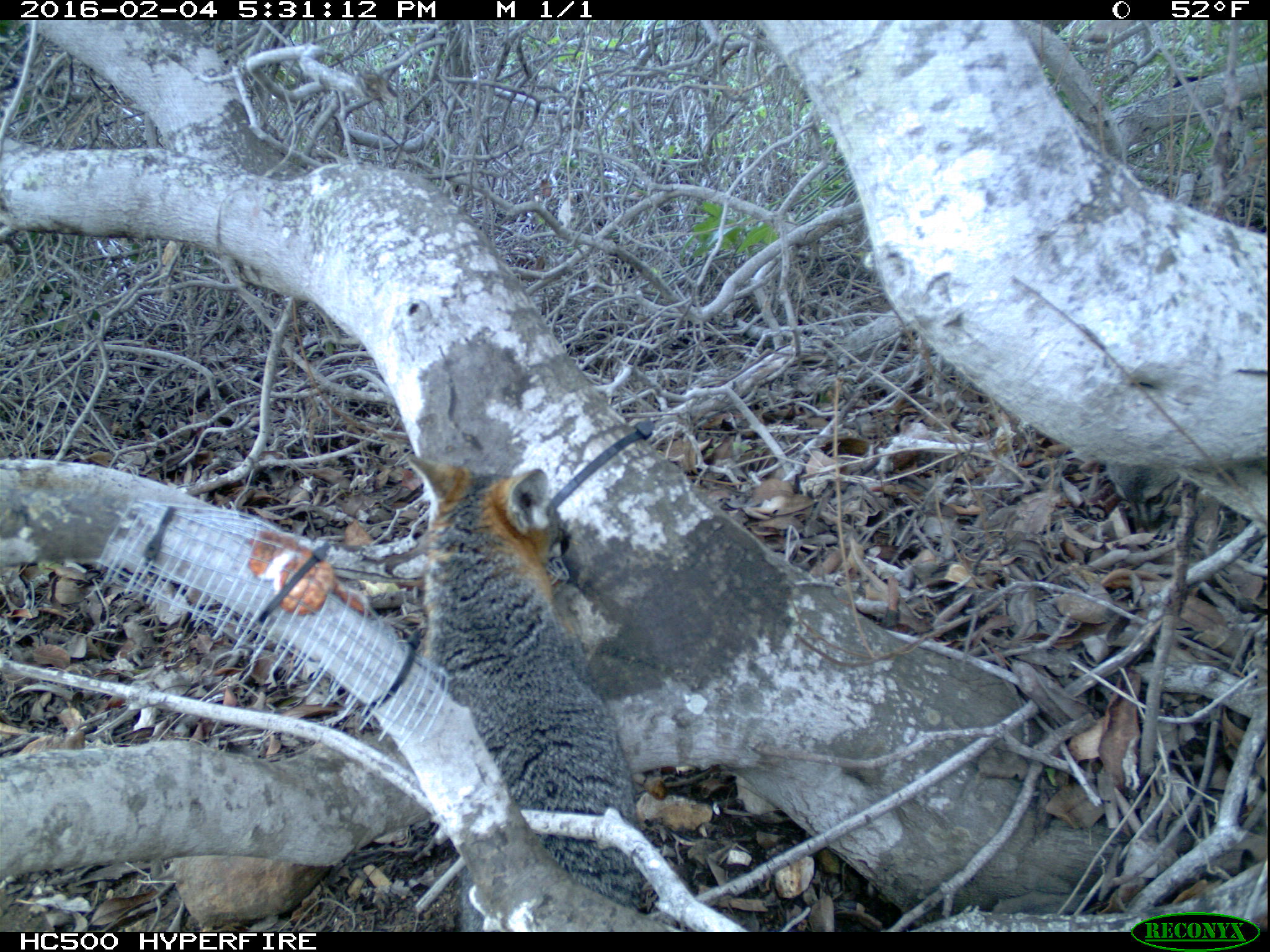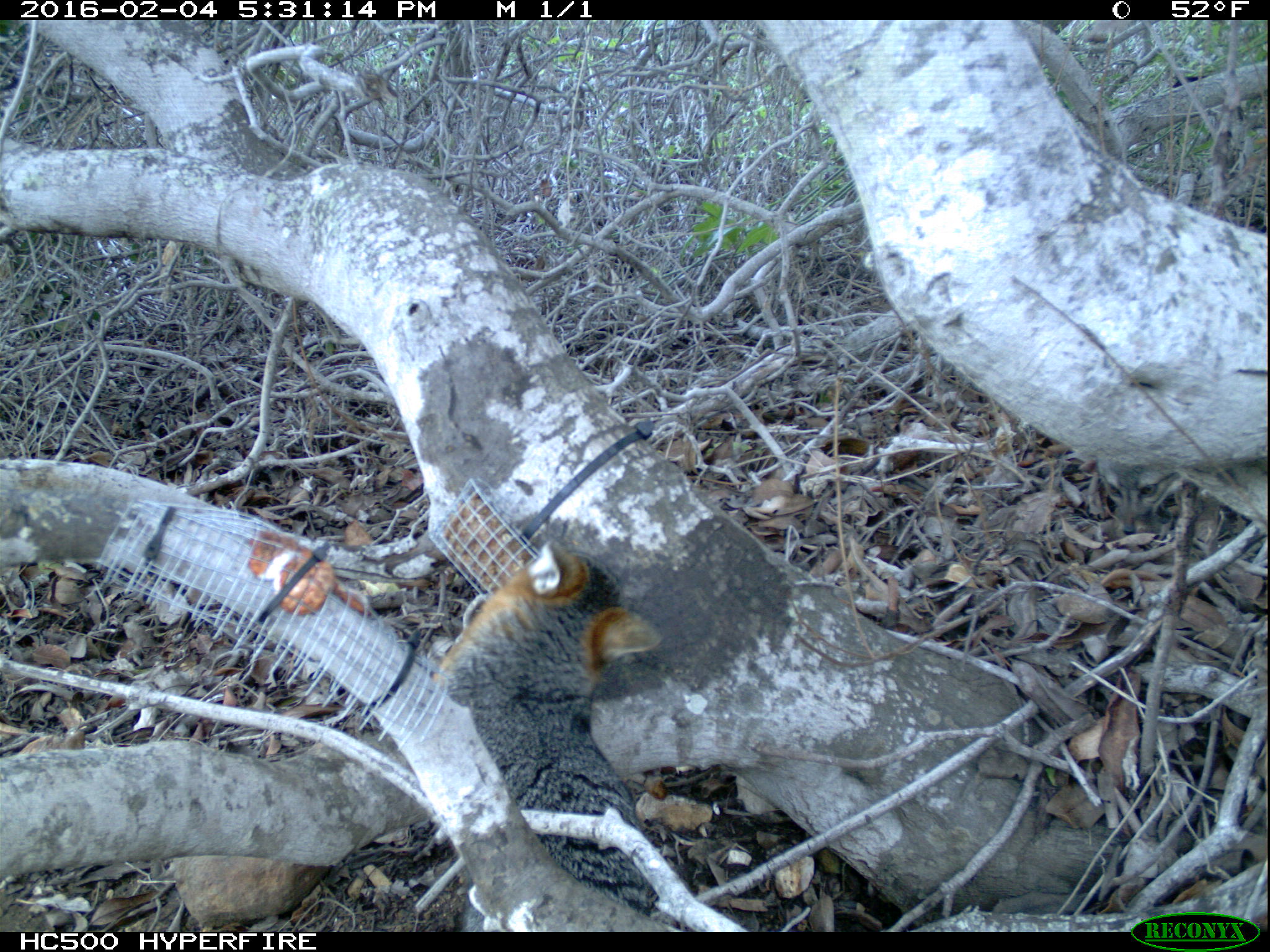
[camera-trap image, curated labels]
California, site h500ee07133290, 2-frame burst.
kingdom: Animalia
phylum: Chordata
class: Mammalia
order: Carnivora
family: Canidae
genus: Urocyon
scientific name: Urocyon littoralis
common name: island fox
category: fox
Fox (island fox) (Urocyon littoralis).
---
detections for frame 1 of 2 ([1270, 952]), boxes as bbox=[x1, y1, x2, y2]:
fox: bbox=[403, 452, 642, 932]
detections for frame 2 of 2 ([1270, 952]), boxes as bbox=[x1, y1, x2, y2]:
fox: bbox=[429, 537, 687, 932]